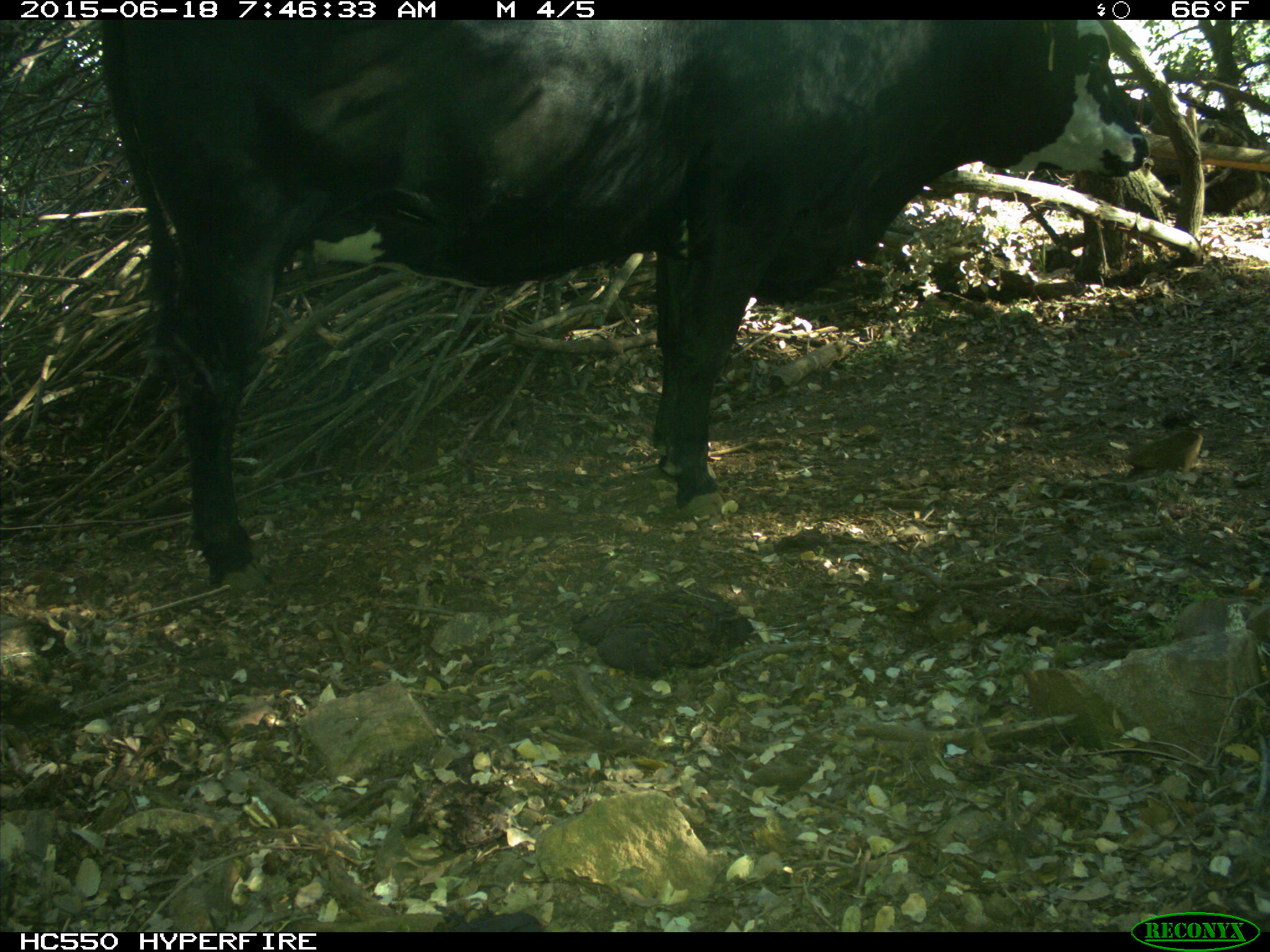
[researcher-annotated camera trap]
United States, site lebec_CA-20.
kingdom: Animalia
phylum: Chordata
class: Mammalia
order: Artiodactyla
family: Bovidae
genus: Bos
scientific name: Bos taurus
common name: domestic cow